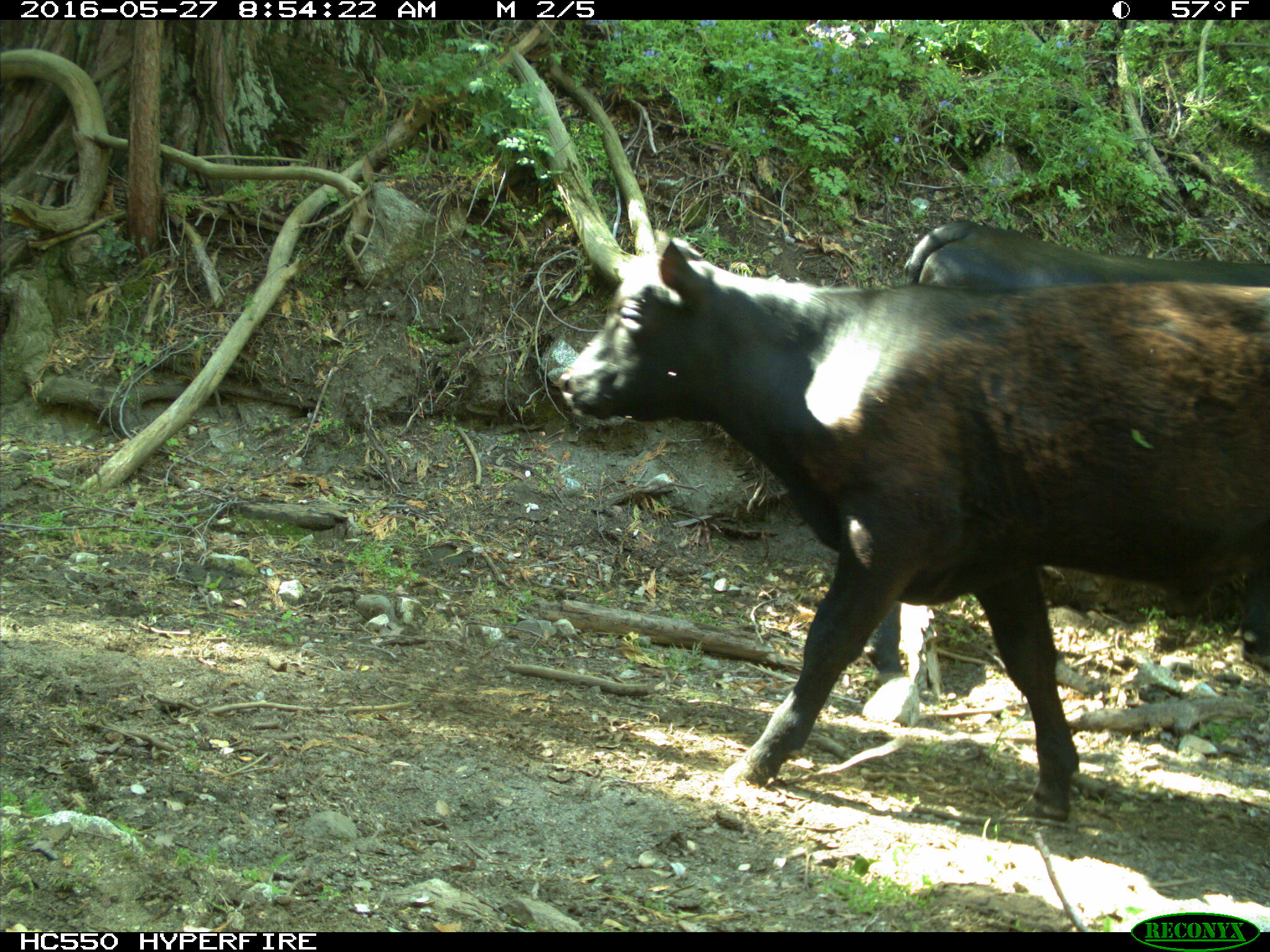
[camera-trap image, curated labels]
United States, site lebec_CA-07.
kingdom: Animalia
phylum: Chordata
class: Mammalia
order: Artiodactyla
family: Bovidae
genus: Bos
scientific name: Bos taurus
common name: domestic cow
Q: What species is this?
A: Bos taurus (domestic cow).